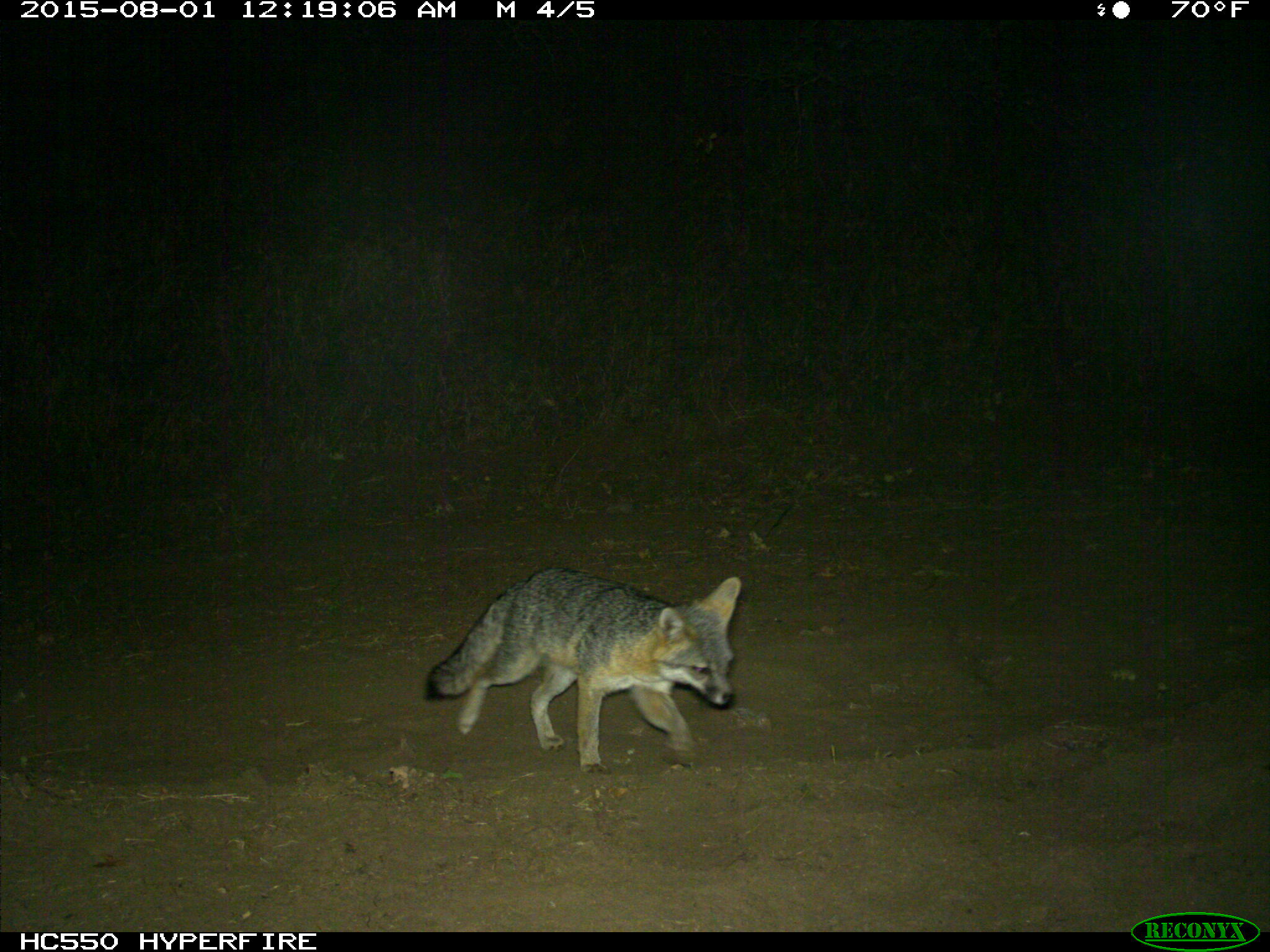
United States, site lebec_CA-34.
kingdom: Animalia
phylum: Chordata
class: Mammalia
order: Carnivora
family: Canidae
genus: Urocyon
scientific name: Urocyon cinereoargenteus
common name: gray fox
Urocyon cinereoargenteus (gray fox).